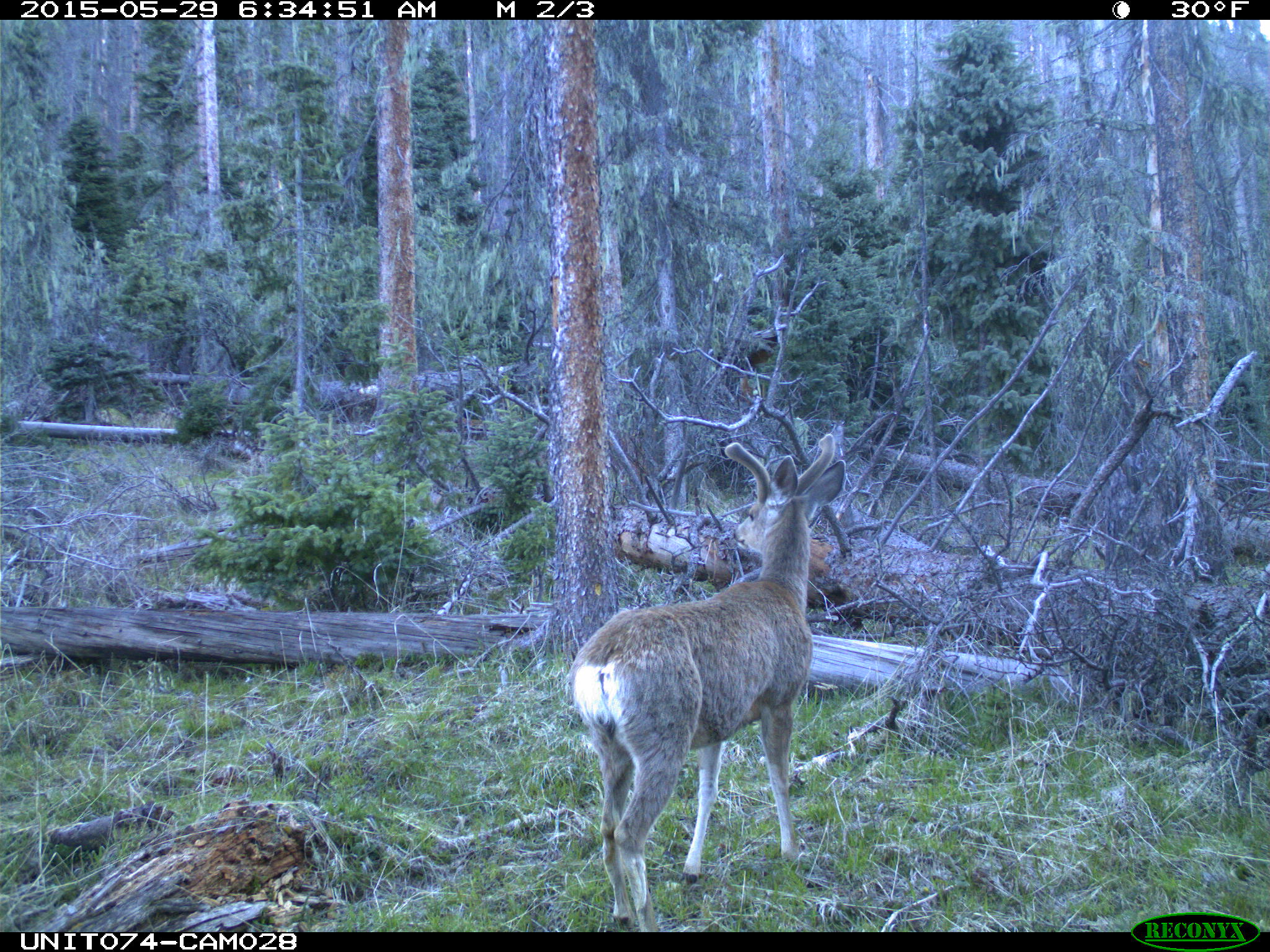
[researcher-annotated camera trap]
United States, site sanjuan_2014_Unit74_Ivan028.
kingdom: Animalia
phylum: Chordata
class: Mammalia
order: Artiodactyla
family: Cervidae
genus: Odocoileus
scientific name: Odocoileus hemionus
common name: mule deer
Odocoileus hemionus (mule deer).